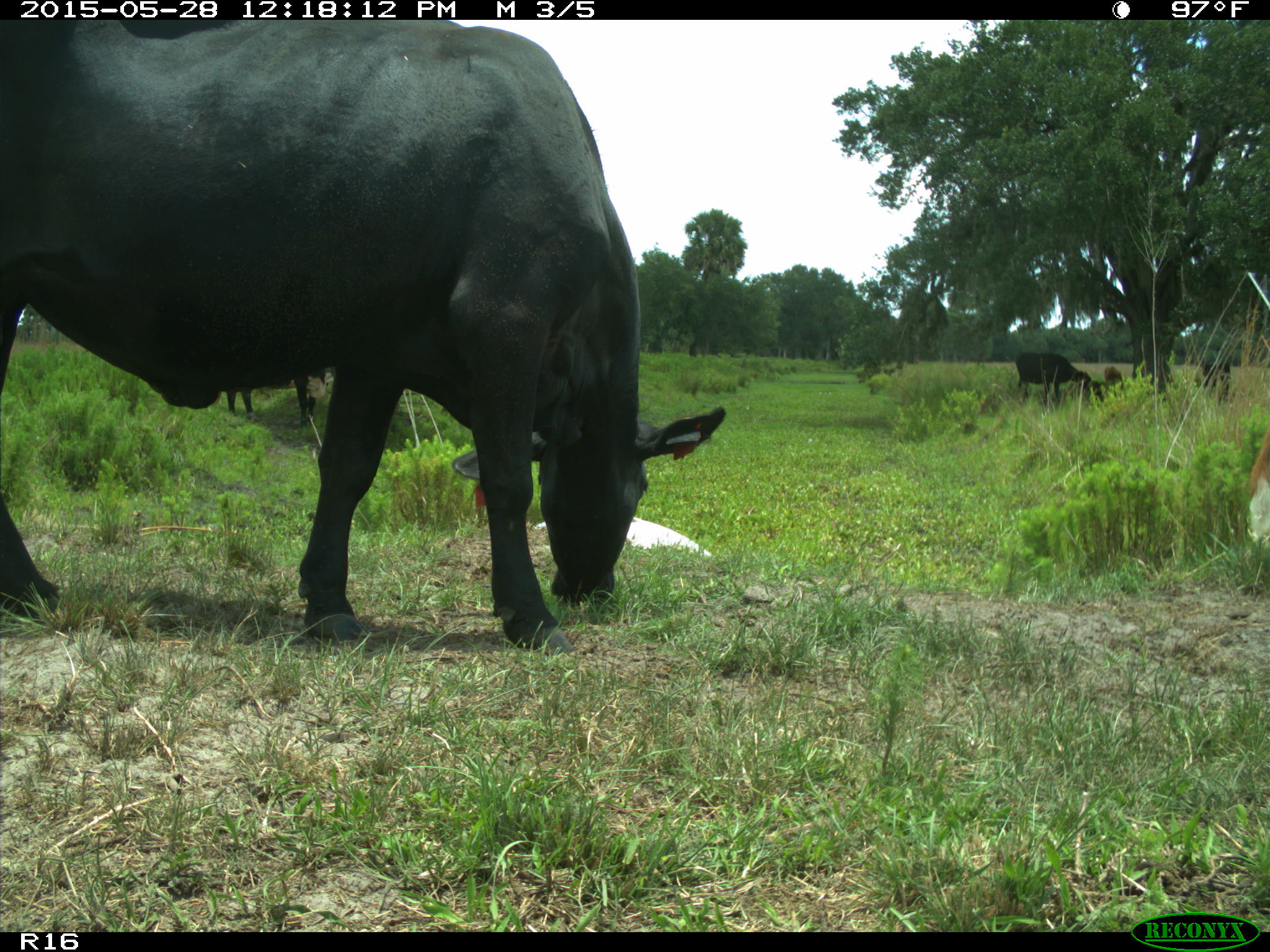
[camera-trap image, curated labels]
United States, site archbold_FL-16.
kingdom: Animalia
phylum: Chordata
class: Mammalia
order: Artiodactyla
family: Bovidae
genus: Bos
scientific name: Bos taurus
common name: domestic cow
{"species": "Bos taurus (domestic cow)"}